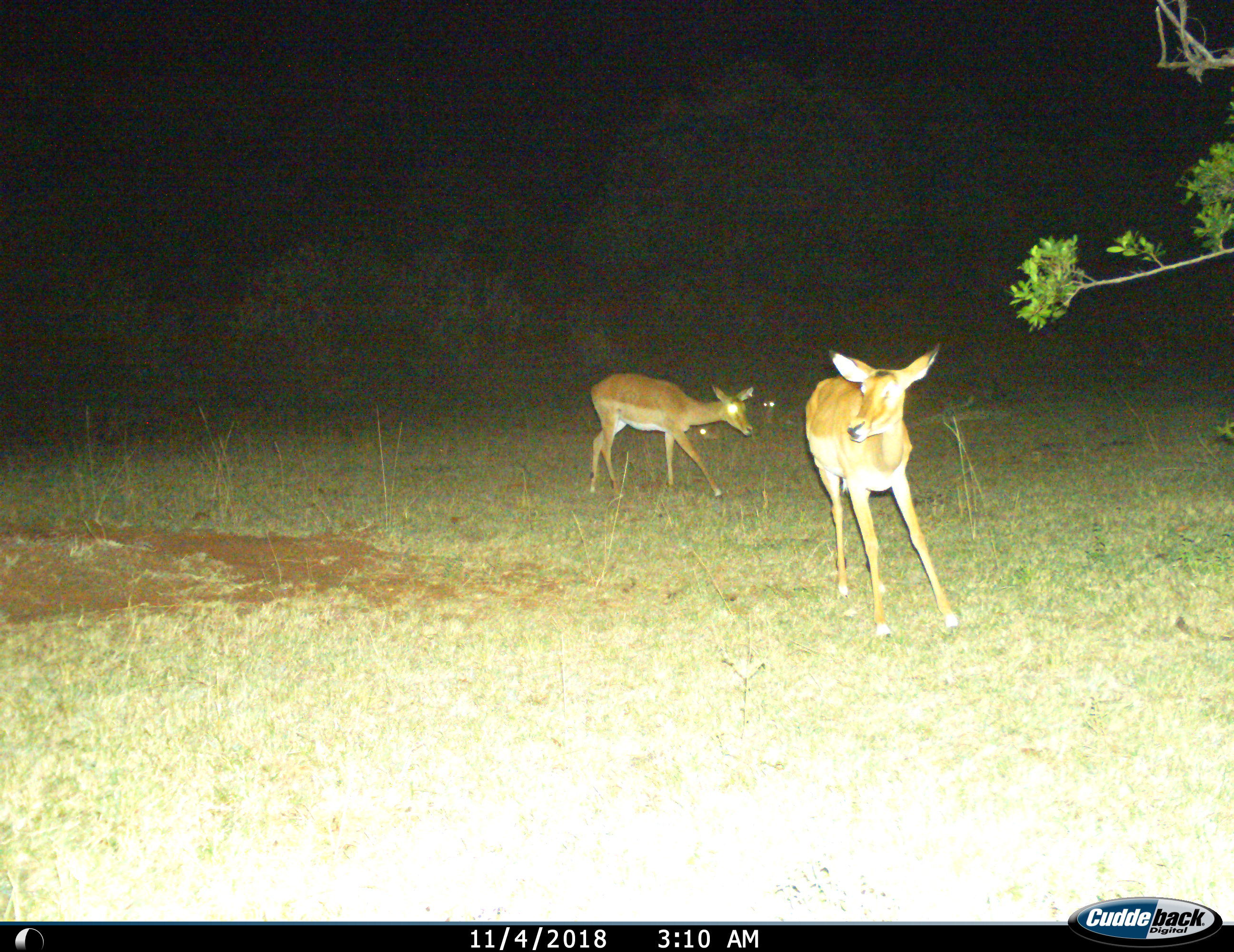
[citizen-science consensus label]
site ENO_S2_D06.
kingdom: Animalia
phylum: Chordata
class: Mammalia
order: Artiodactyla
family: Bovidae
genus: Aepyceros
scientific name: Aepyceros melampus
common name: impala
Impala (Aepyceros melampus), count 2. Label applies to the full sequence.